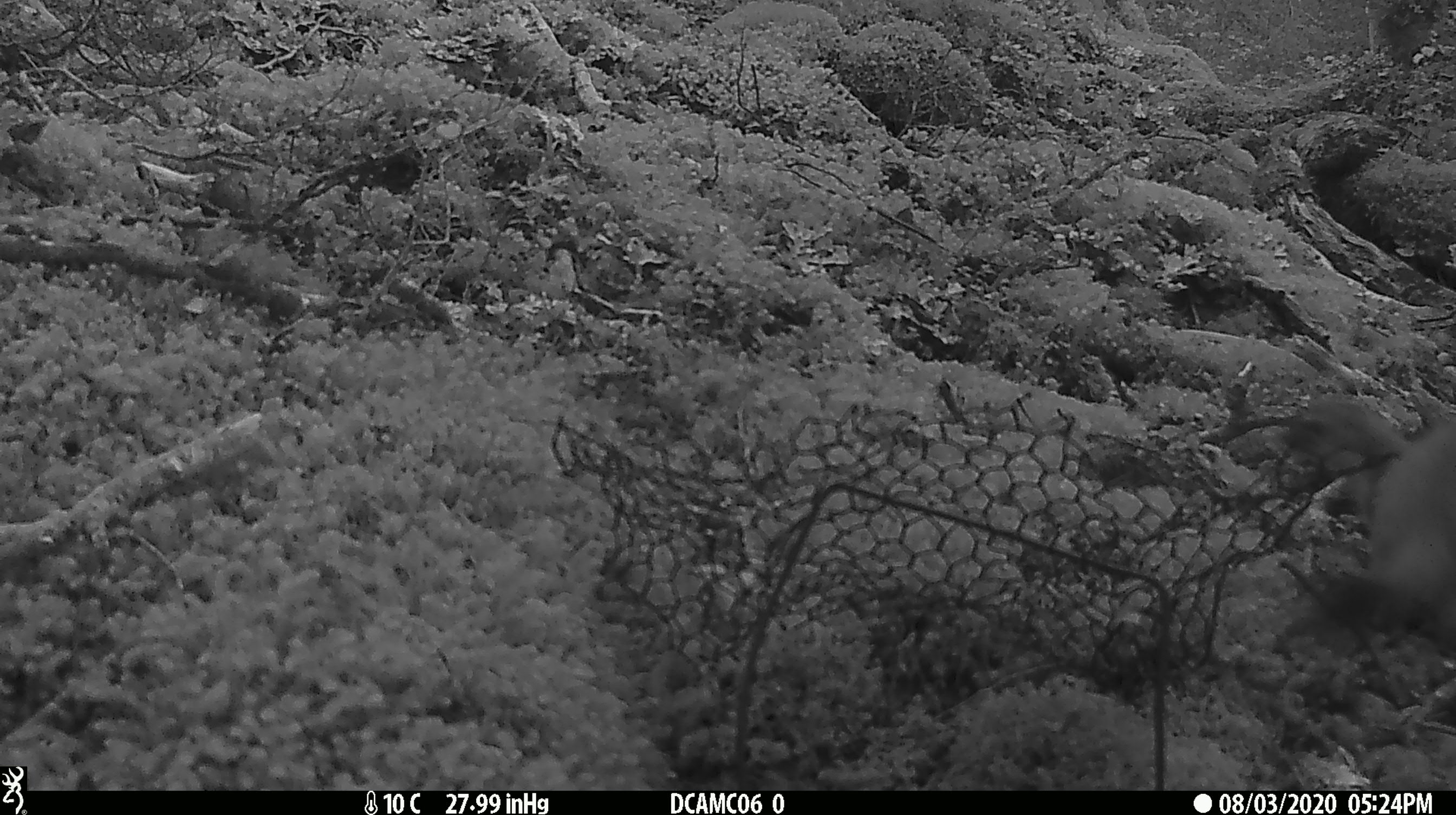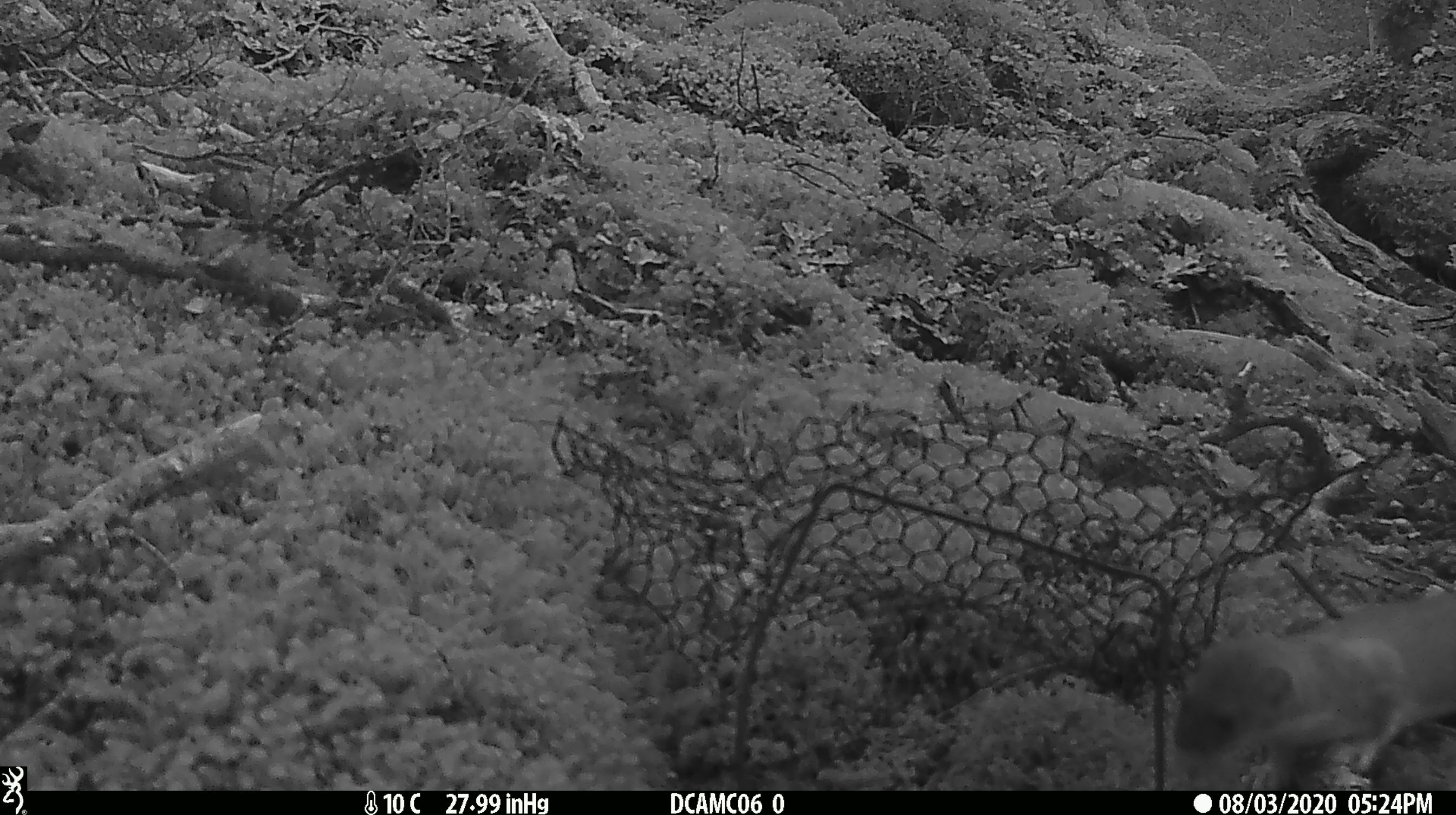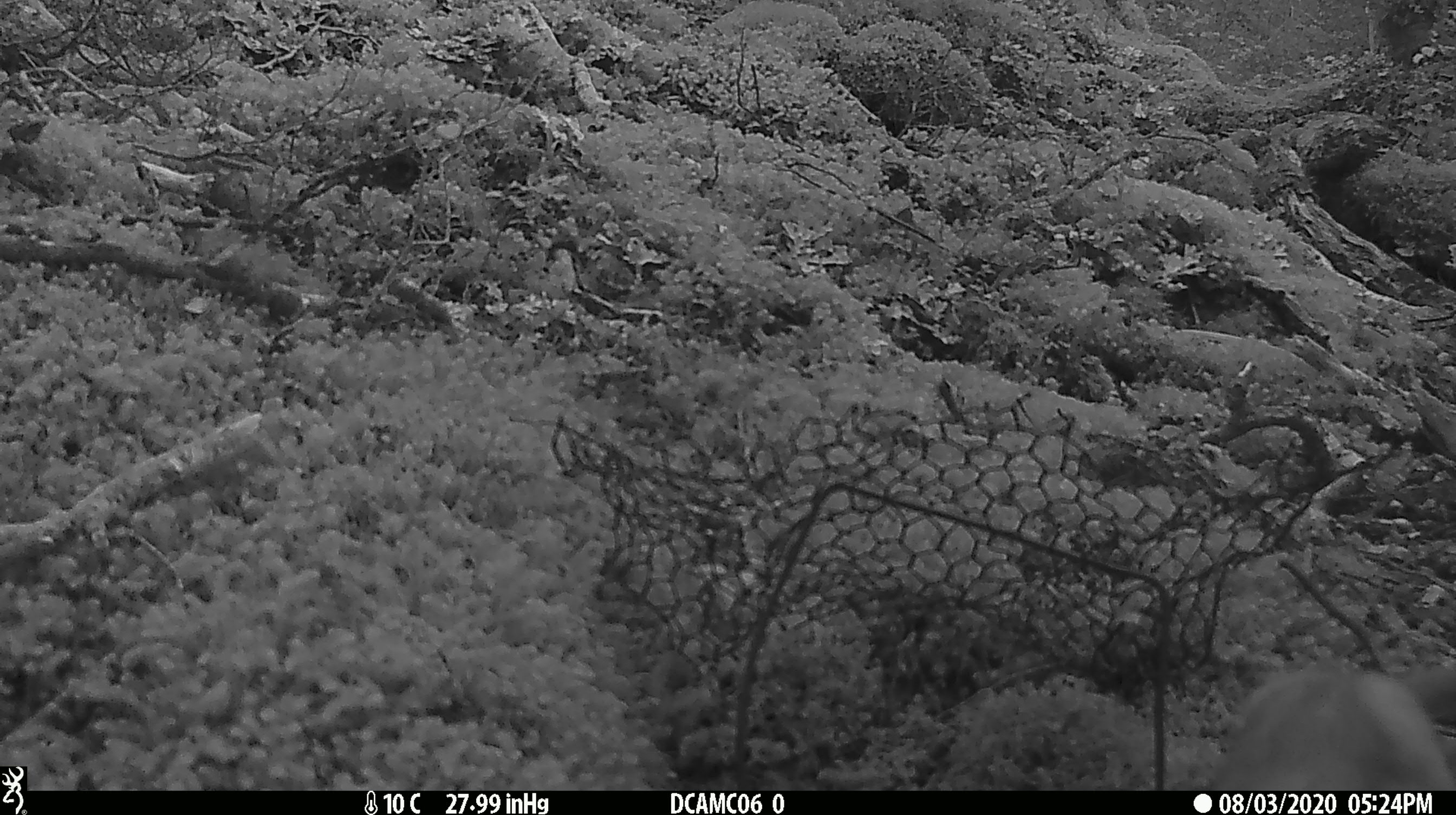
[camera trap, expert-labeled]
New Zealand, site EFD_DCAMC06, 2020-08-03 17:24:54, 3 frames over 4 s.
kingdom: Animalia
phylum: Chordata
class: Mammalia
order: Carnivora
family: Mustelidae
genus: Mustela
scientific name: Mustela erminea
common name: stoat